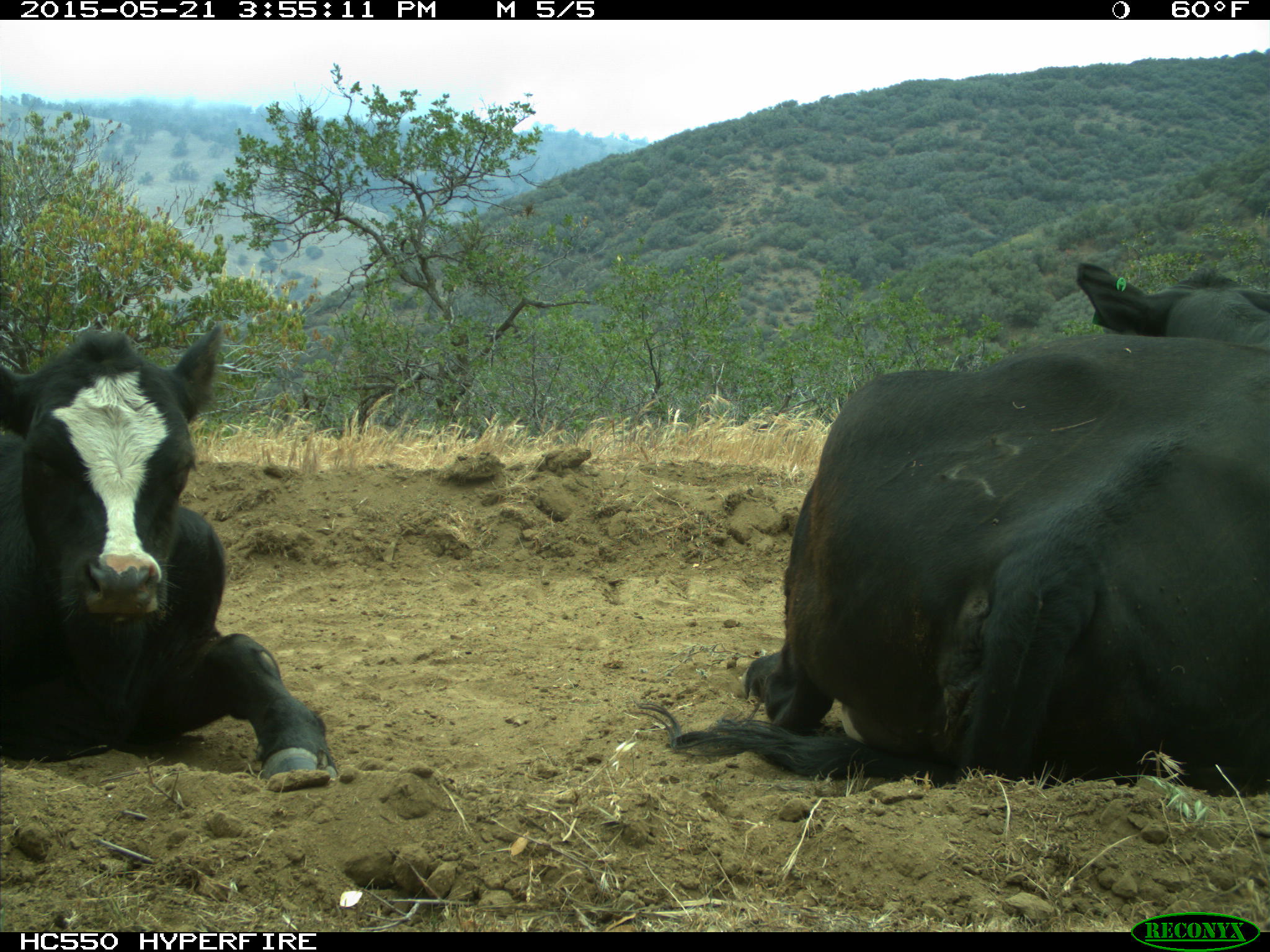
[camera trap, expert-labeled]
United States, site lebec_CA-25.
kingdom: Animalia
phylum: Chordata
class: Mammalia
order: Artiodactyla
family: Bovidae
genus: Bos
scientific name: Bos taurus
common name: domestic cow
Bos taurus (domestic cow).